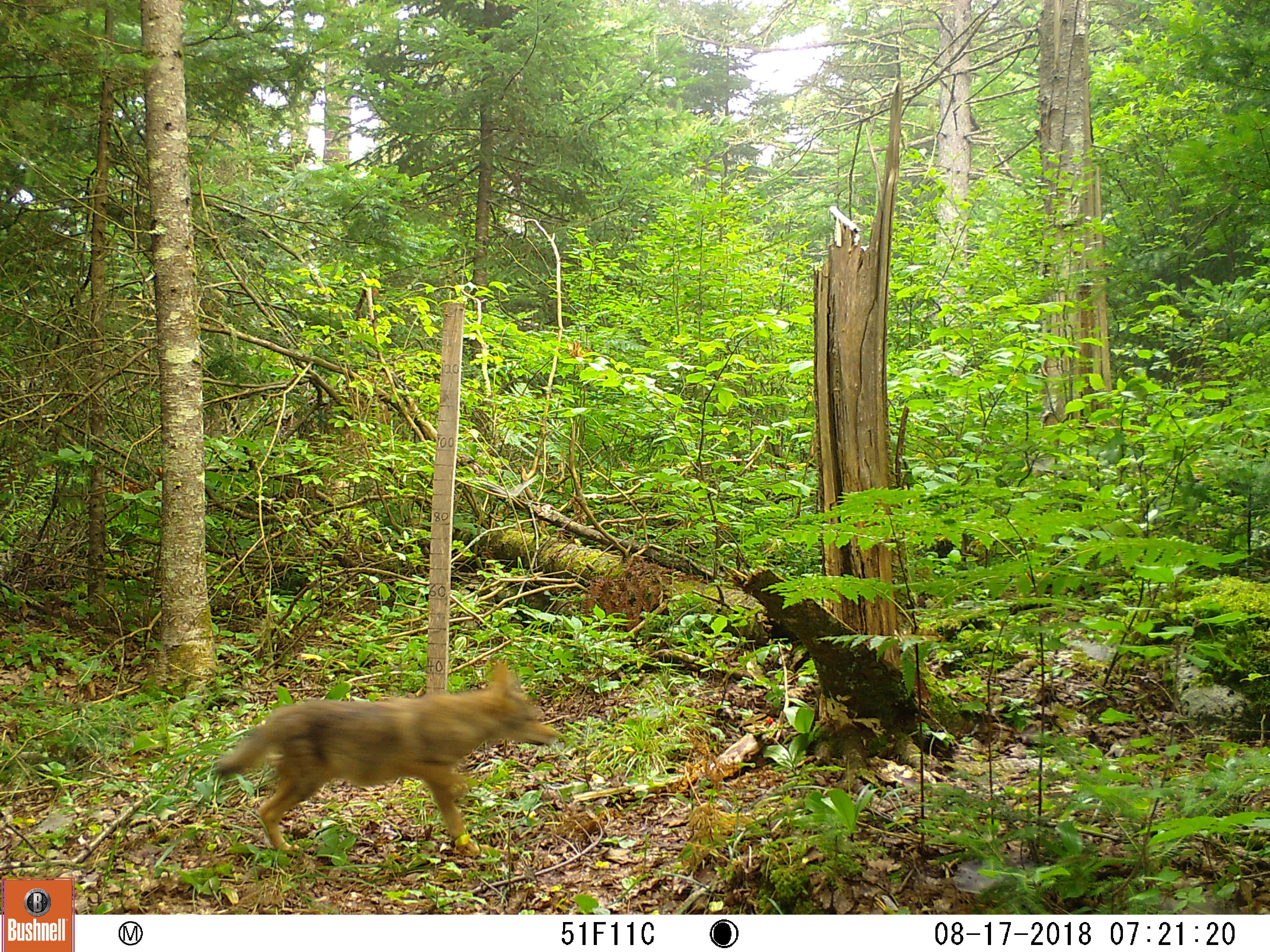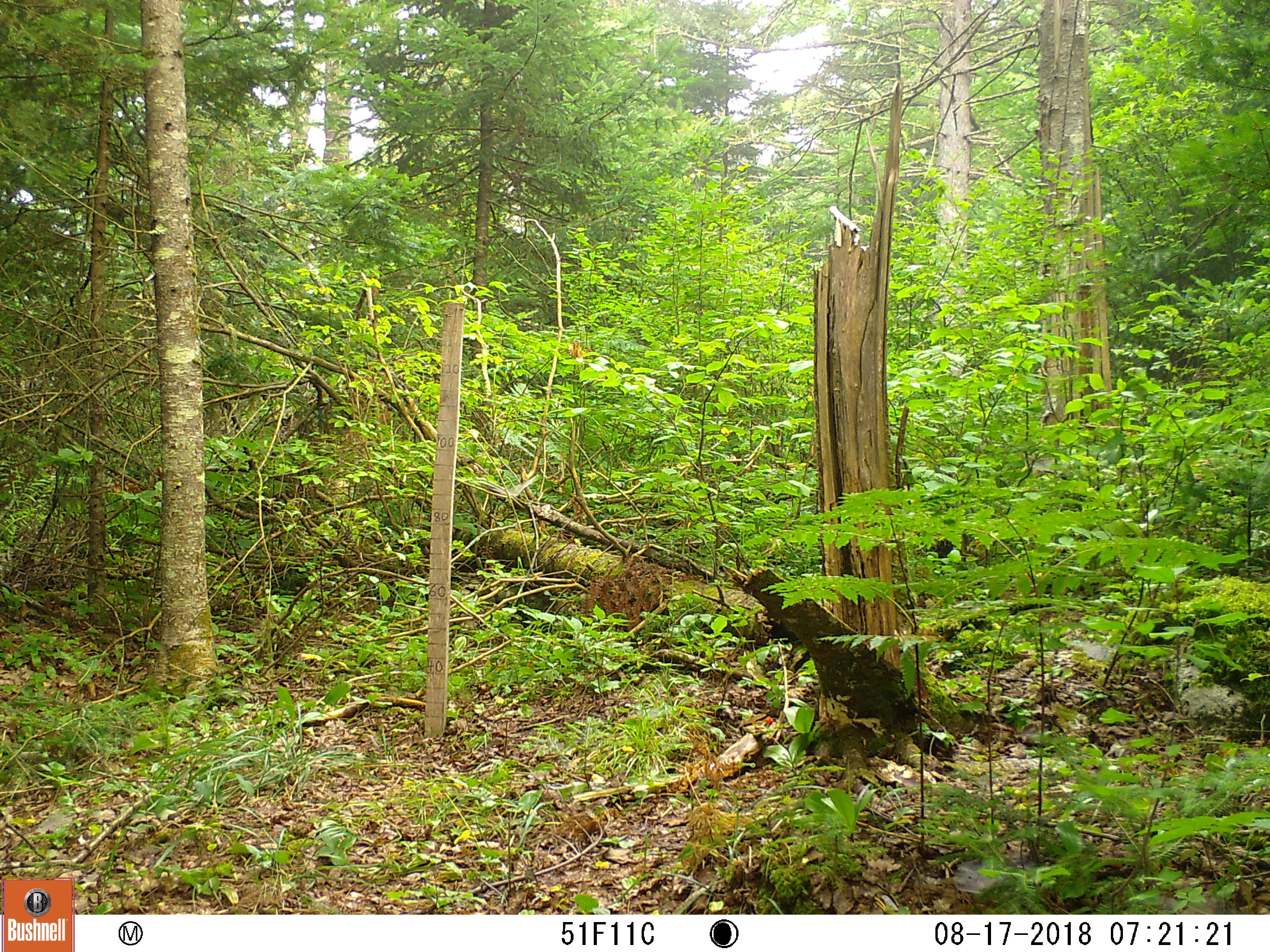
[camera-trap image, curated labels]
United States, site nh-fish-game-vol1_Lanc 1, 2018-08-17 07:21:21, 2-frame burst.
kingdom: Animalia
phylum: Chordata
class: Mammalia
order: Carnivora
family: Canidae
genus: Canis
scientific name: Canis latrans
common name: coyote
Coyote (Canis latrans).